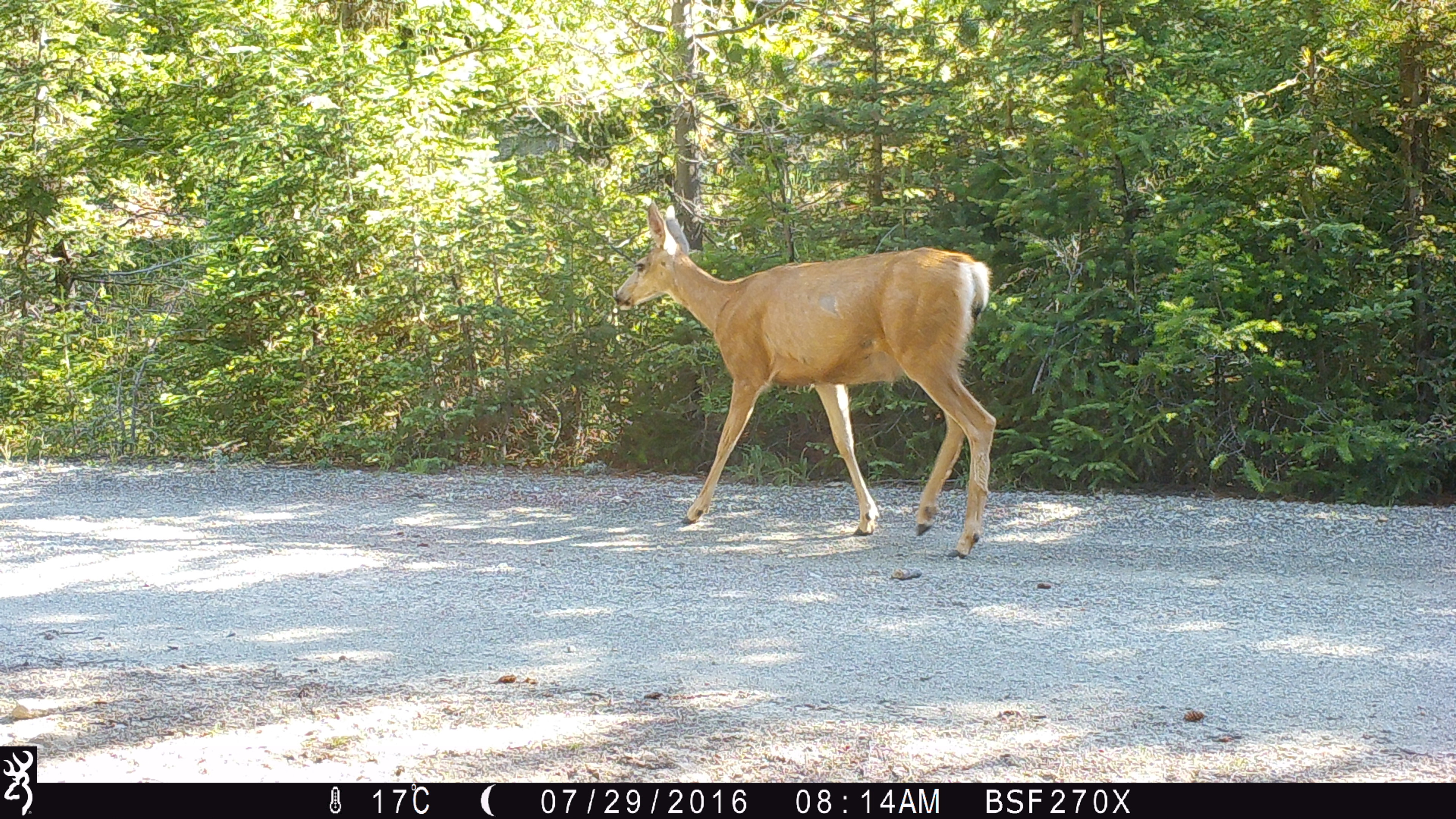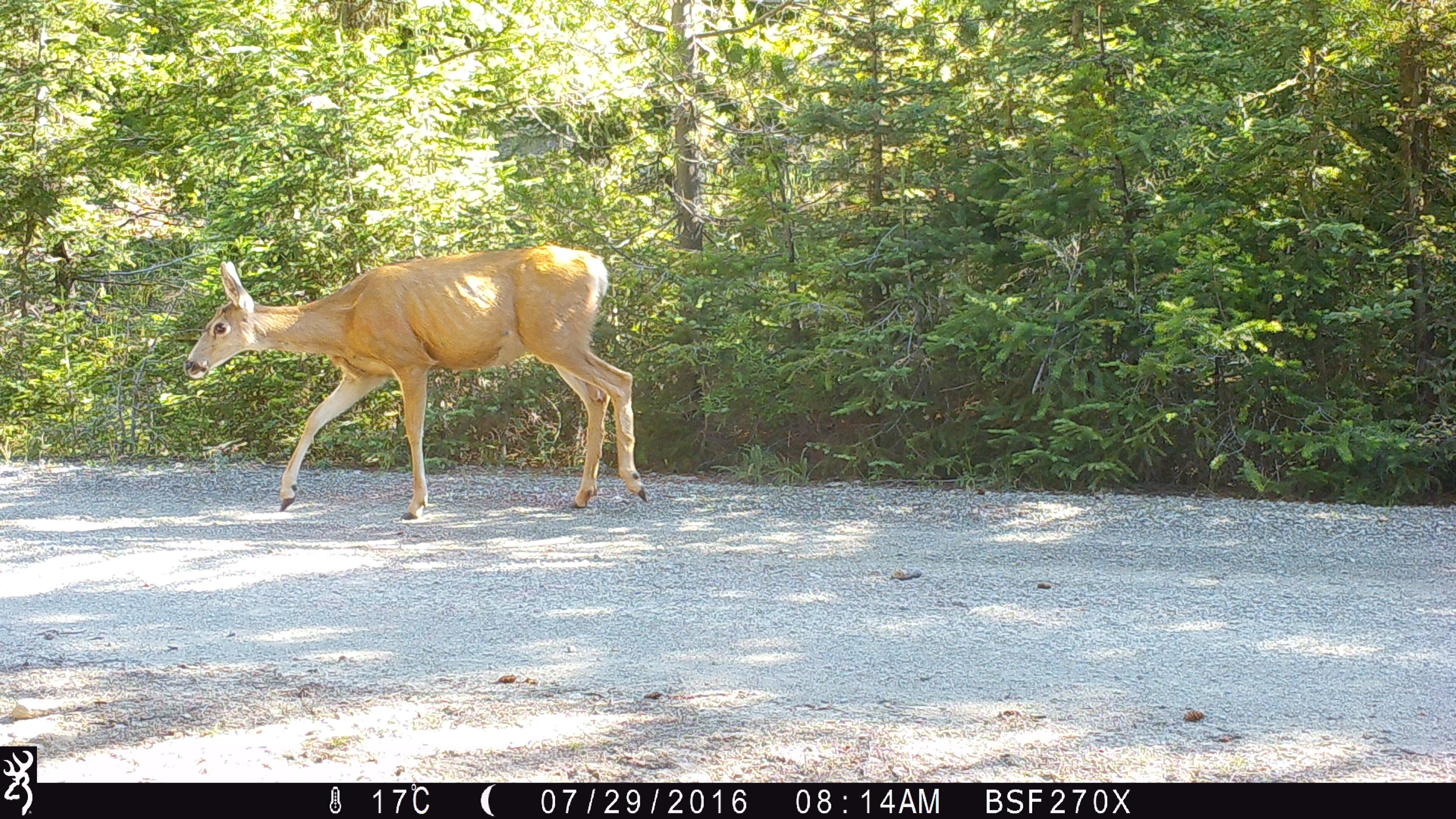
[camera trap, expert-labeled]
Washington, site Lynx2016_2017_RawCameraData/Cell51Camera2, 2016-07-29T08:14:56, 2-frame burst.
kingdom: Animalia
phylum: Chordata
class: Mammalia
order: Artiodactyla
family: Cervidae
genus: Odocoileus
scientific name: Odocoileus hemionus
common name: mule deer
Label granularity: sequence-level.